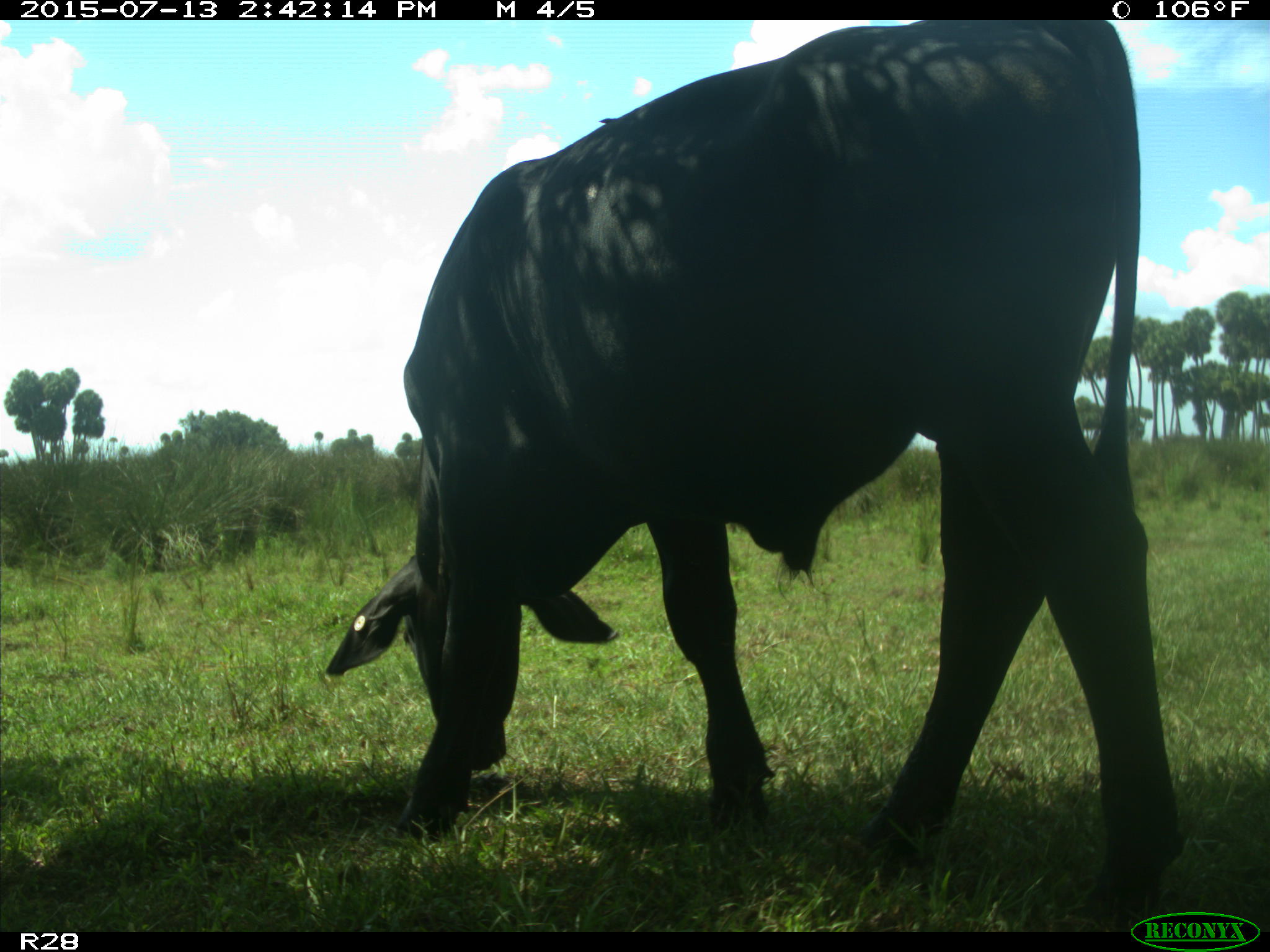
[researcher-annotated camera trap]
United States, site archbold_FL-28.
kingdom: Animalia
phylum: Chordata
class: Mammalia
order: Artiodactyla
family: Bovidae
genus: Bos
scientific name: Bos taurus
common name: domestic cow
Bos taurus (domestic cow).